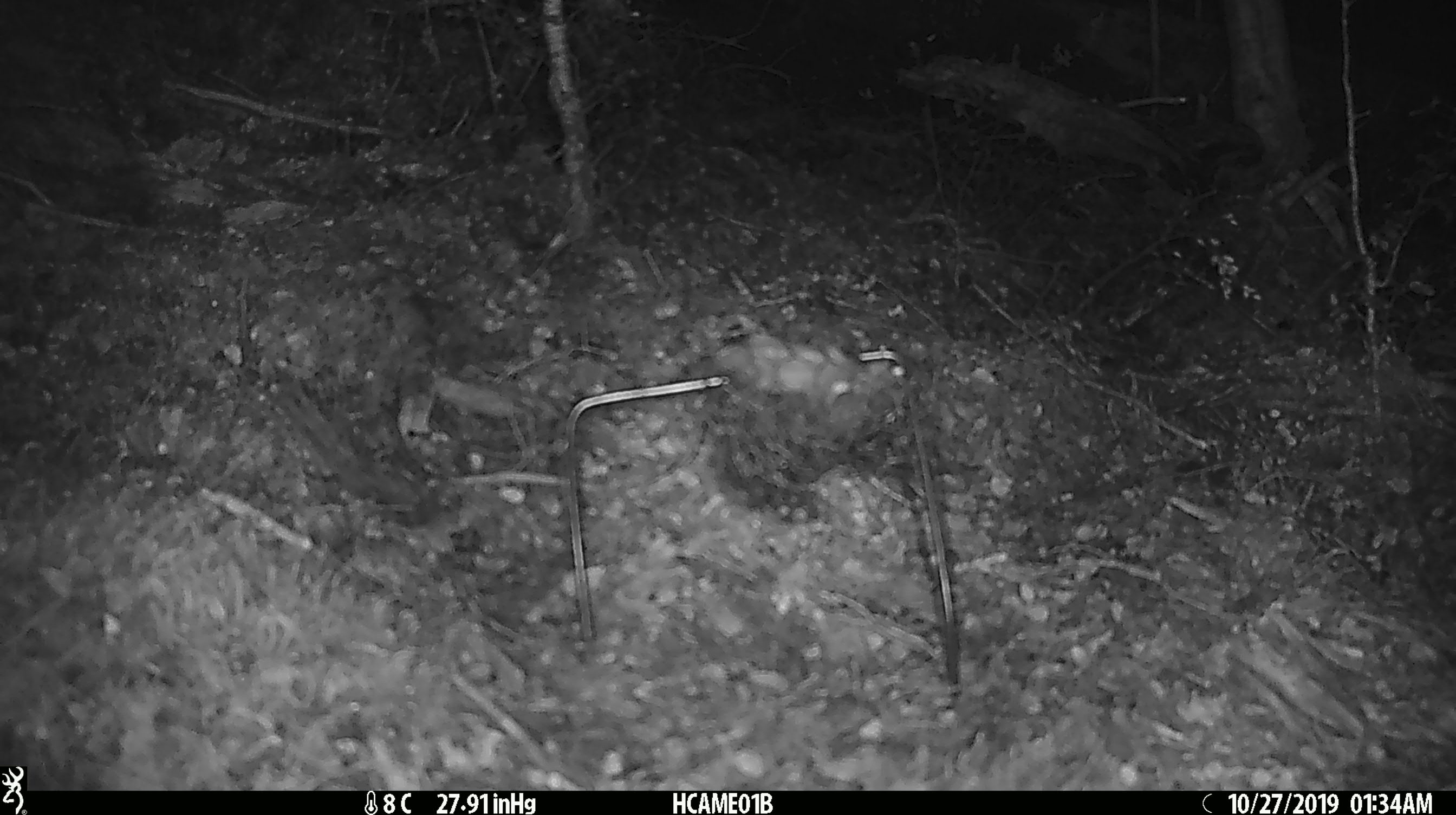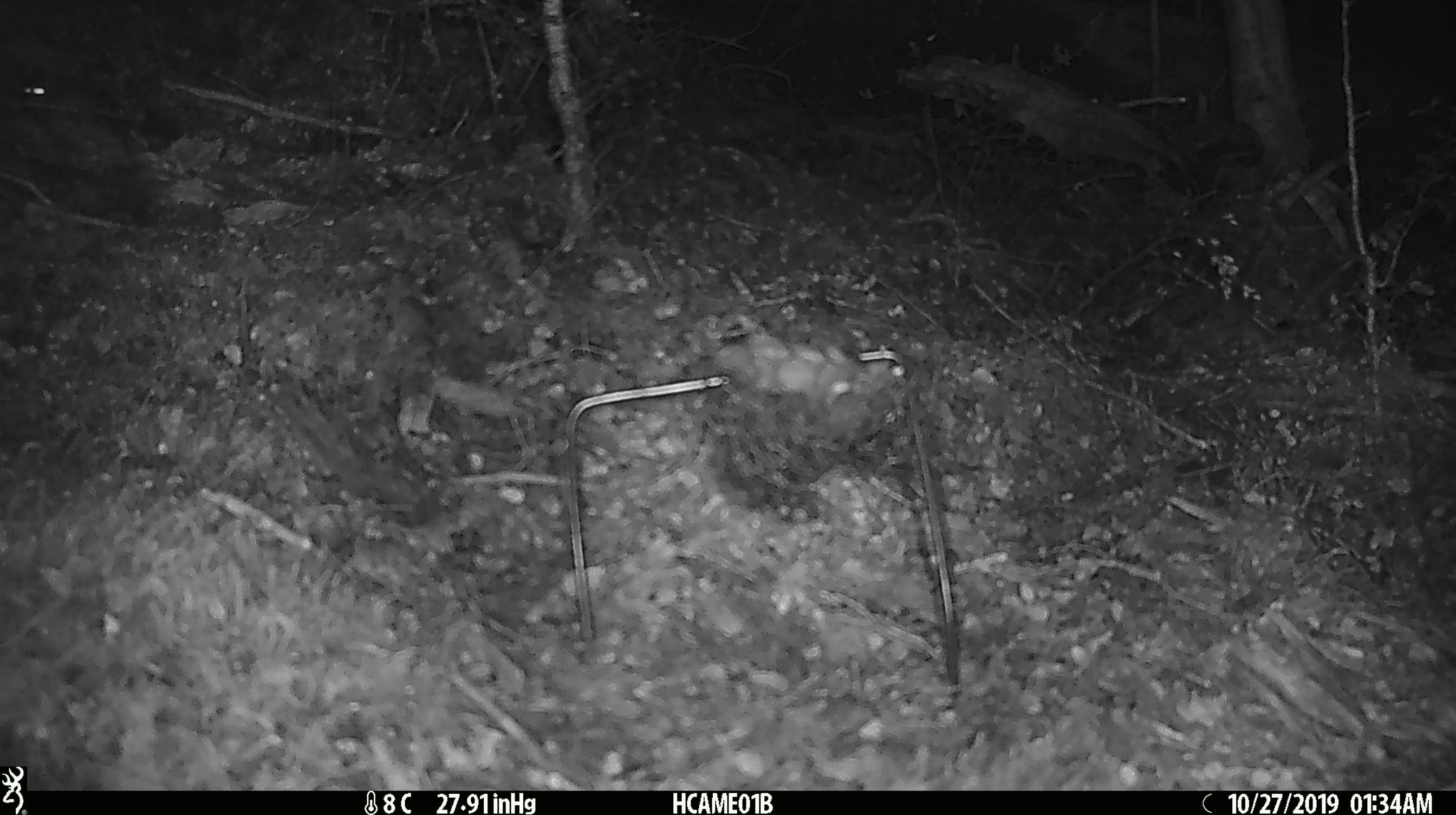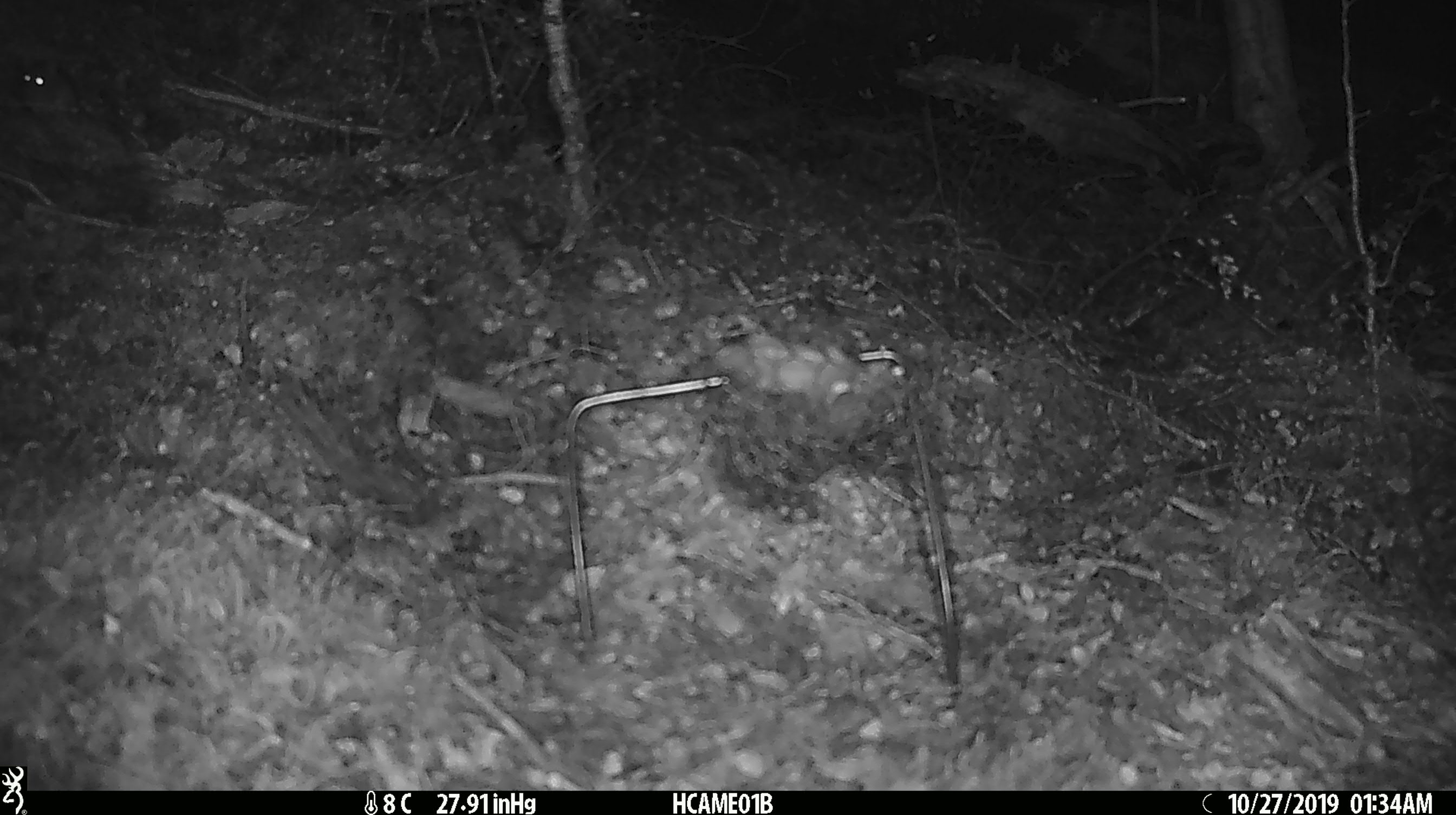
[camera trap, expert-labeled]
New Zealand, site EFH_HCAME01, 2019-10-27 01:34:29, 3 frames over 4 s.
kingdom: Animalia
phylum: Chordata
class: Mammalia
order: Rodentia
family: Muridae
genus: Mus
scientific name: Mus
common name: mouse